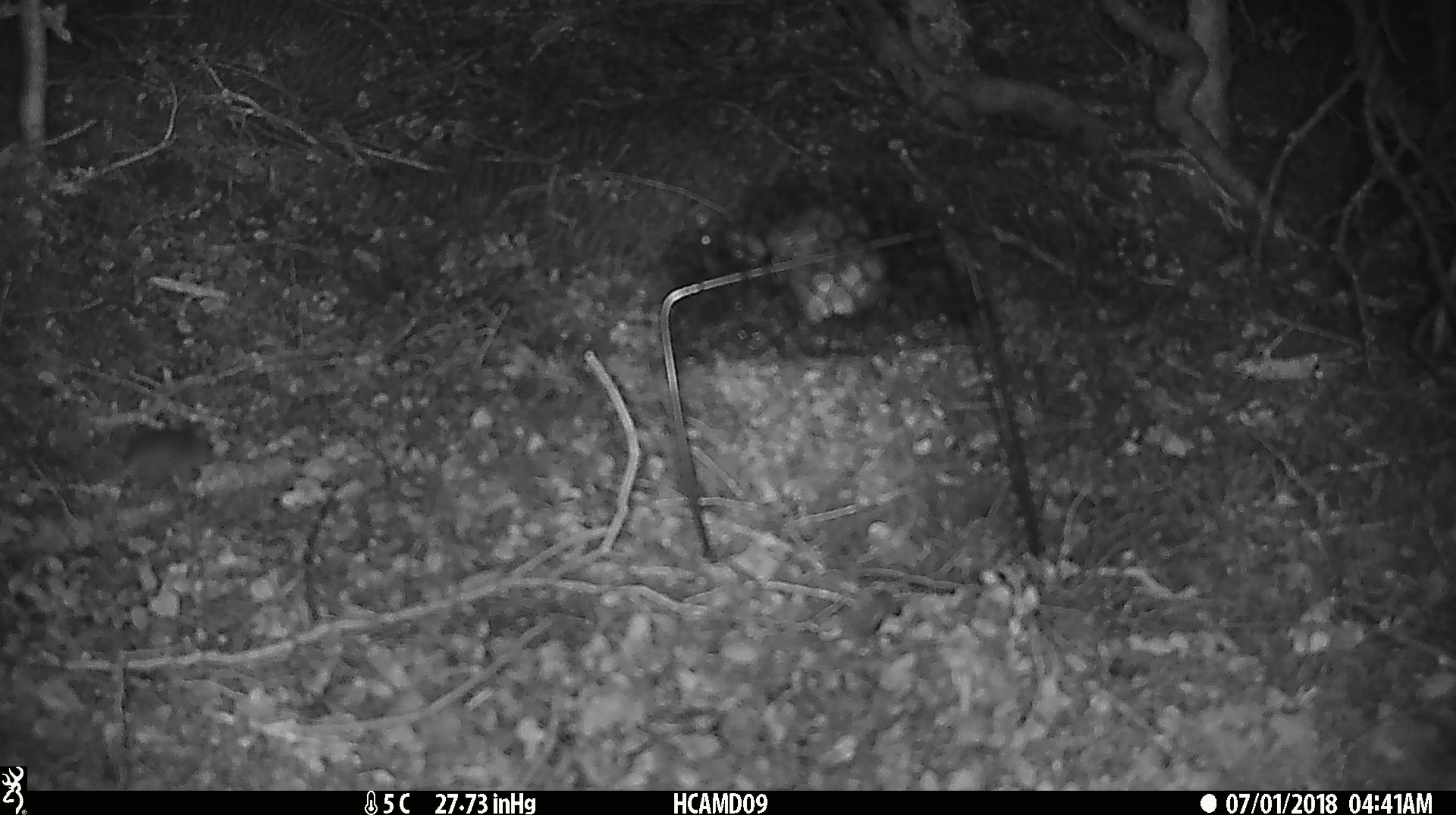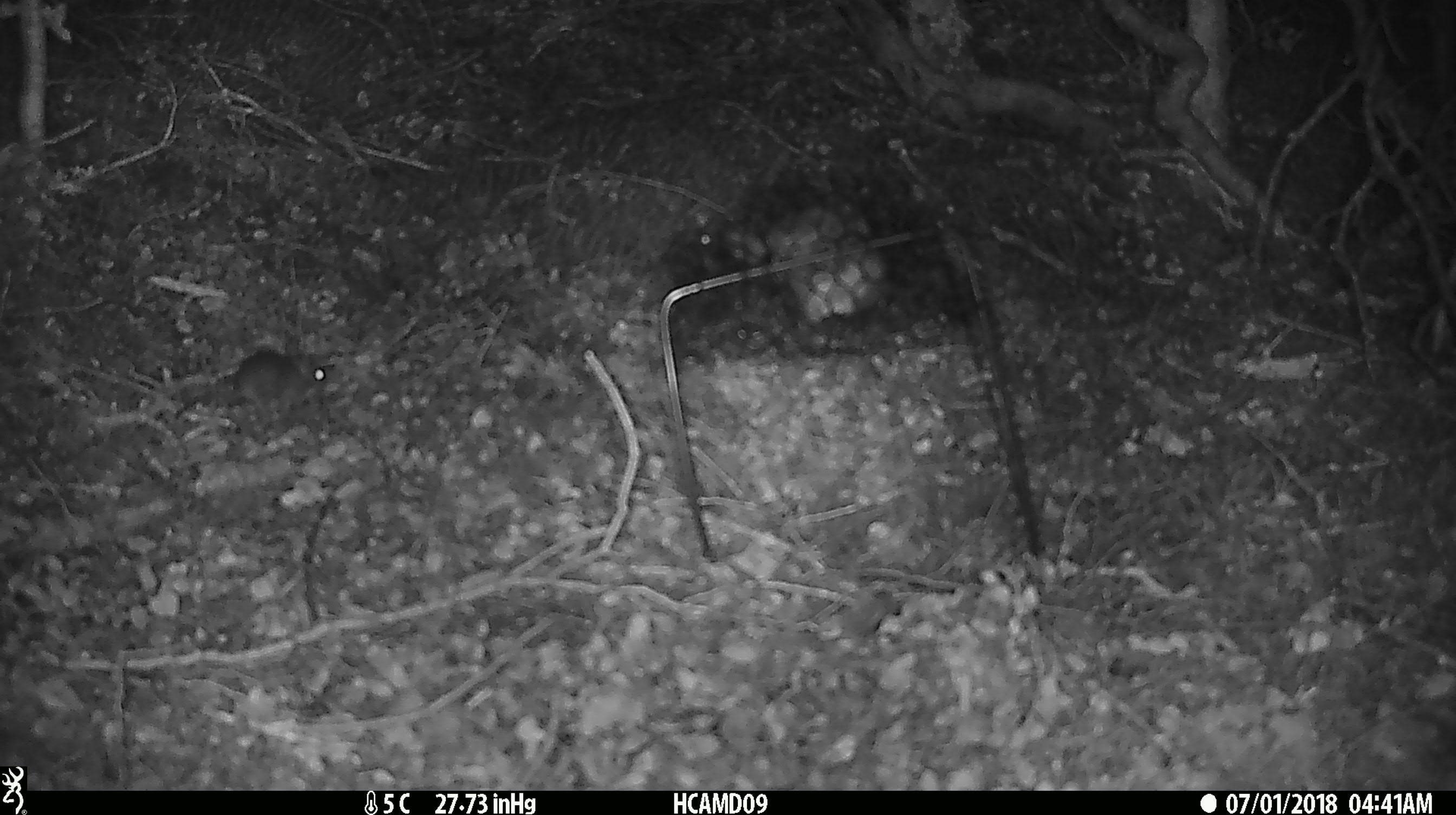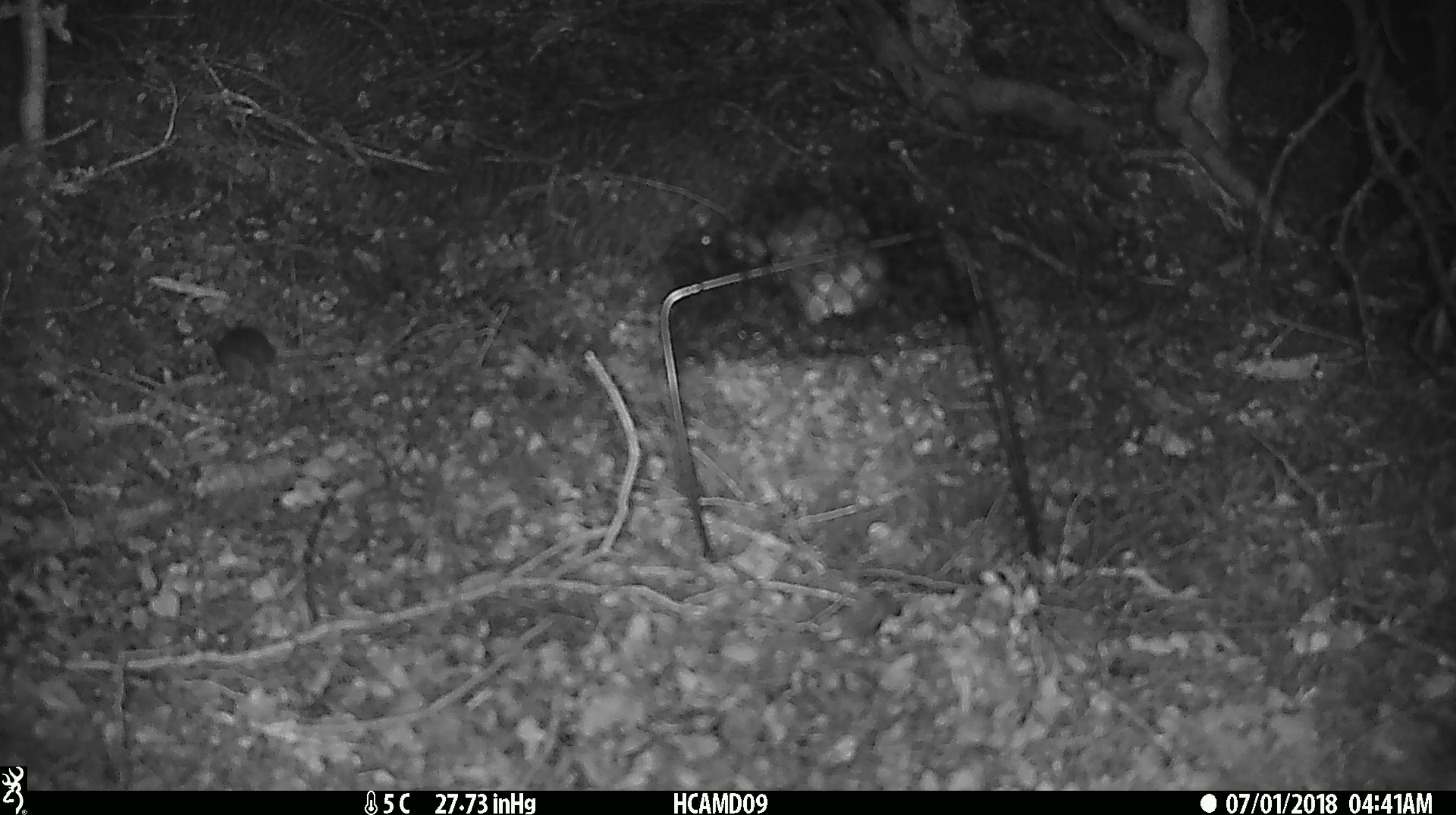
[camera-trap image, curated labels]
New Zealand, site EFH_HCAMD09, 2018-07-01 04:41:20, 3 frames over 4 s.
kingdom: Animalia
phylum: Chordata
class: Mammalia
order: Rodentia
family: Muridae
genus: Mus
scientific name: Mus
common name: mouse